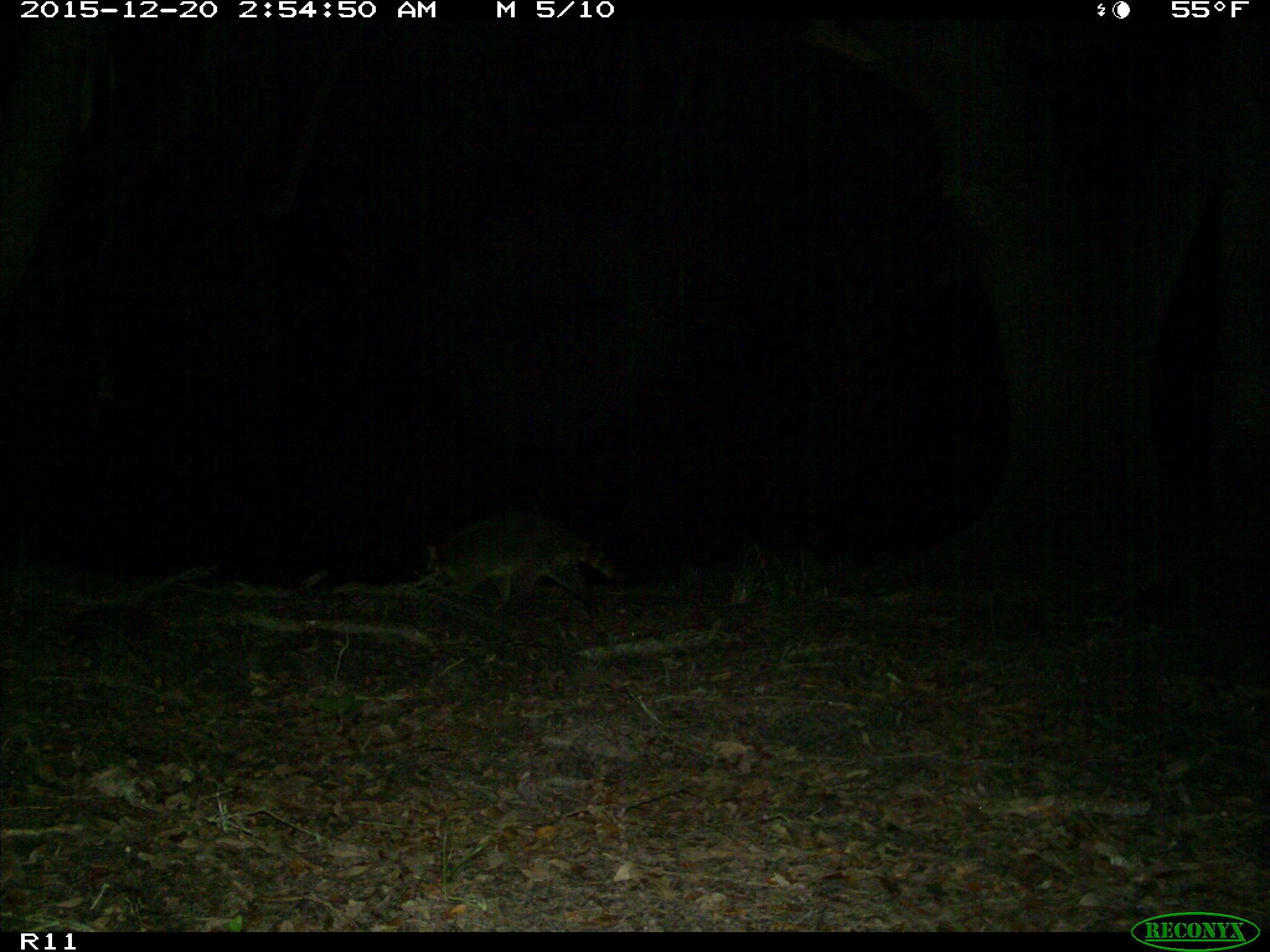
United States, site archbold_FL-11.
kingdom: Animalia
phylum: Chordata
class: Mammalia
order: Carnivora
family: Procyonidae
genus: Procyon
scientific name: Procyon lotor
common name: common raccoon